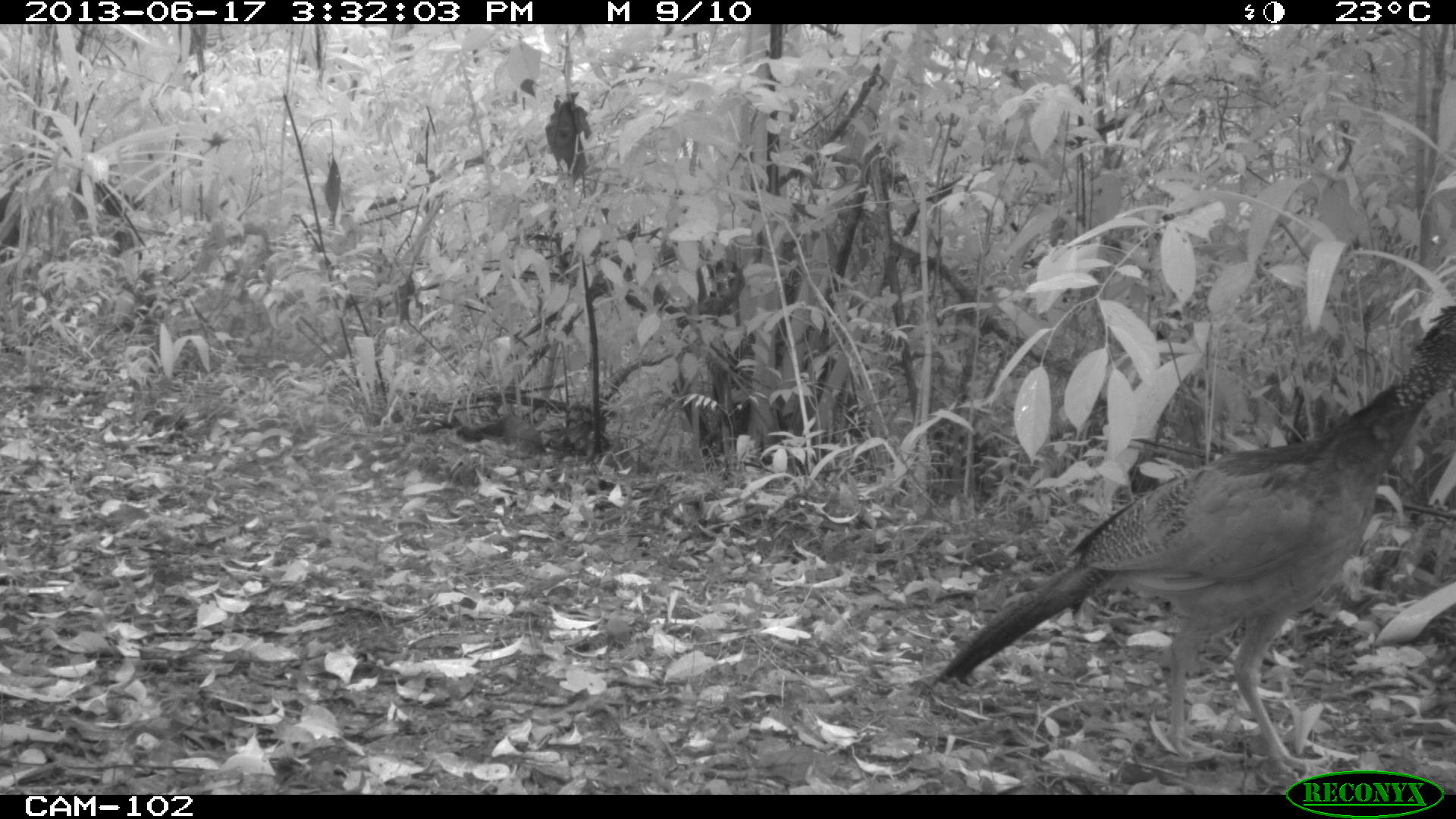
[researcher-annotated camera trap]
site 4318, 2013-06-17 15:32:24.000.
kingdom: Animalia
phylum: Chordata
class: Aves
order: Galliformes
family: Cracidae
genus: Crax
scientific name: Crax rubra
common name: great curassow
Crax rubra (great curassow), count 1, sex female.